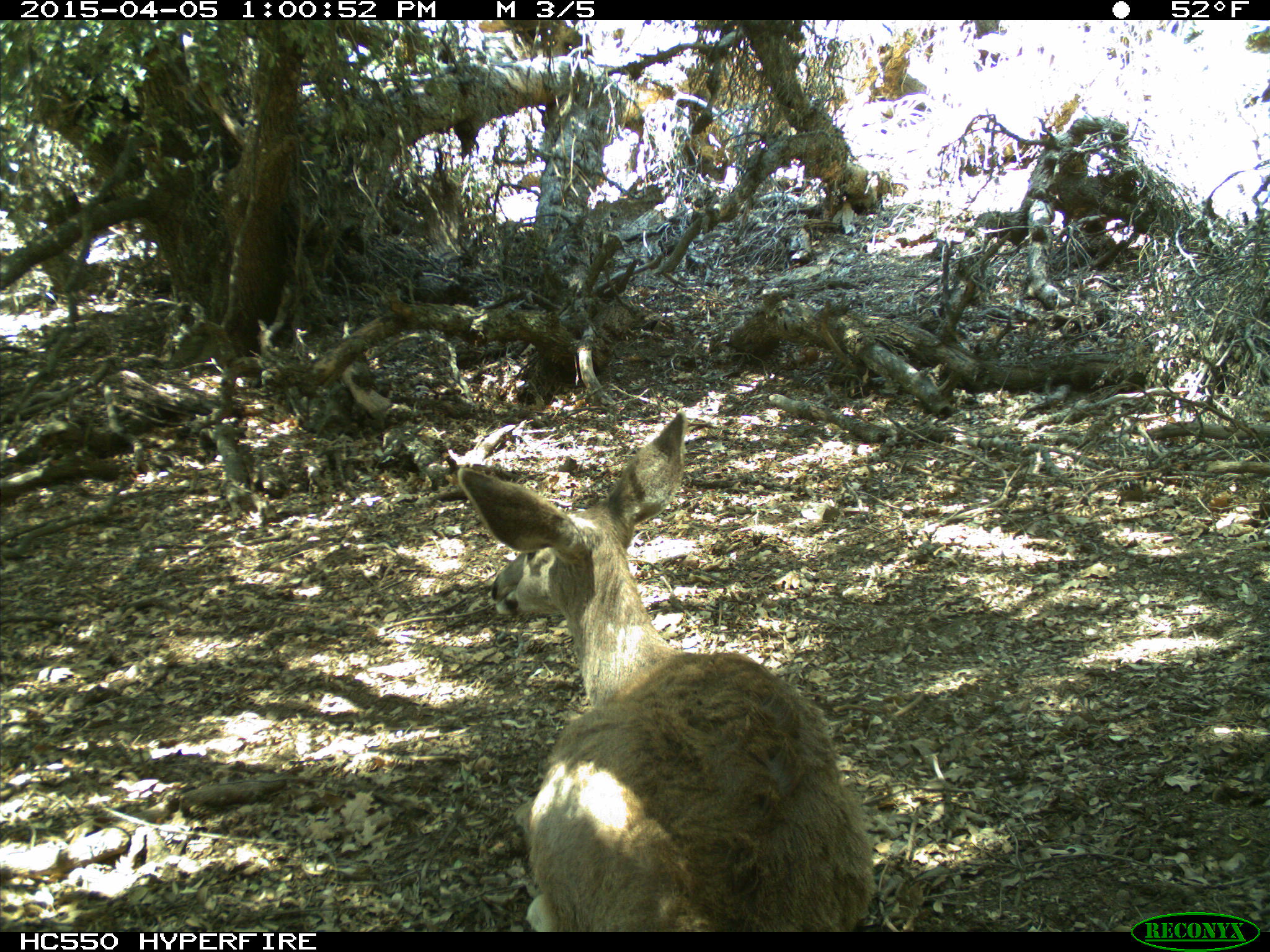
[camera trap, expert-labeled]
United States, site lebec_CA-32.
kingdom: Animalia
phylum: Chordata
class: Mammalia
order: Artiodactyla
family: Cervidae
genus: Odocoileus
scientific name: Odocoileus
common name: deer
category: unidentified deer